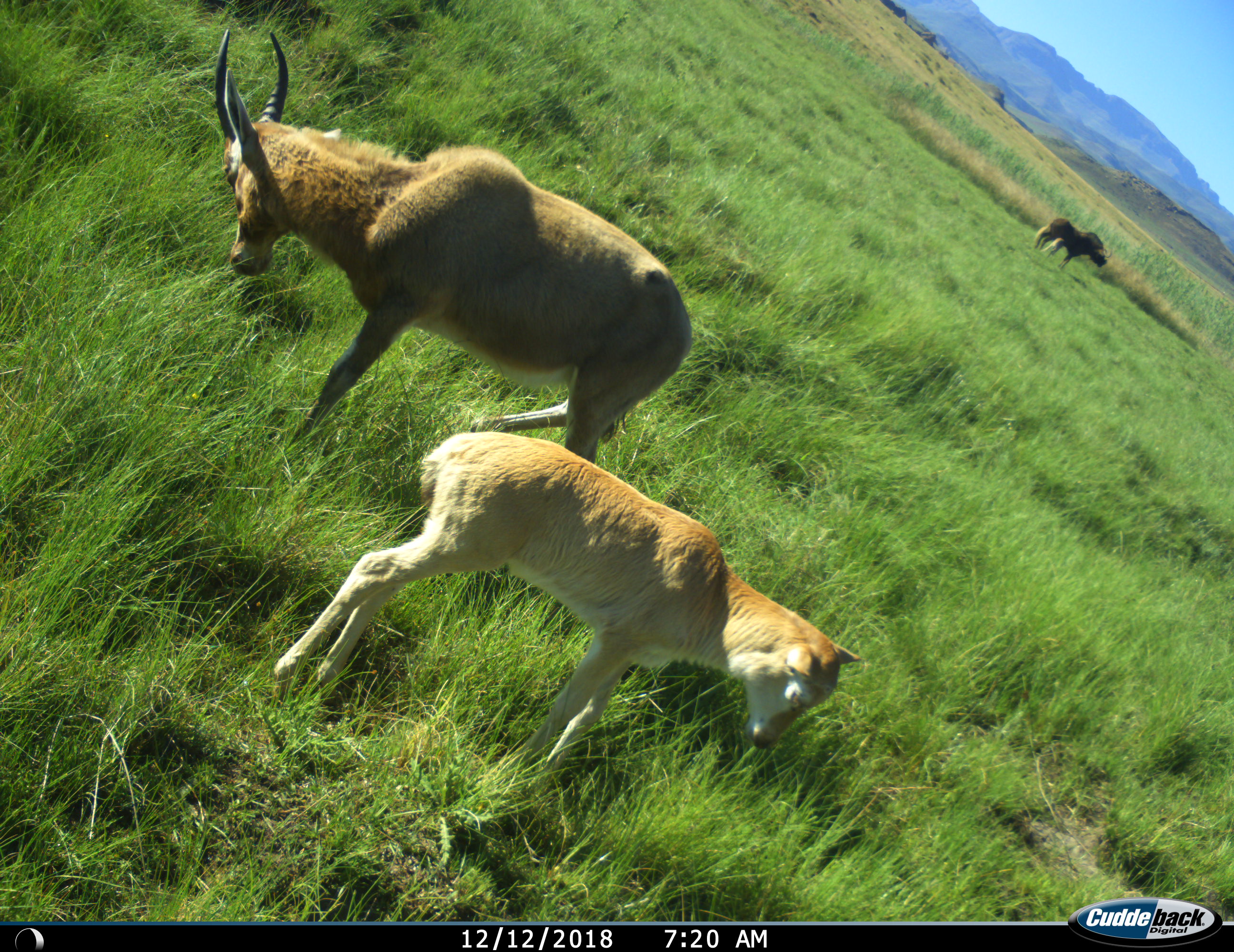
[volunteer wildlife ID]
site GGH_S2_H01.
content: unidentified animal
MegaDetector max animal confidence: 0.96